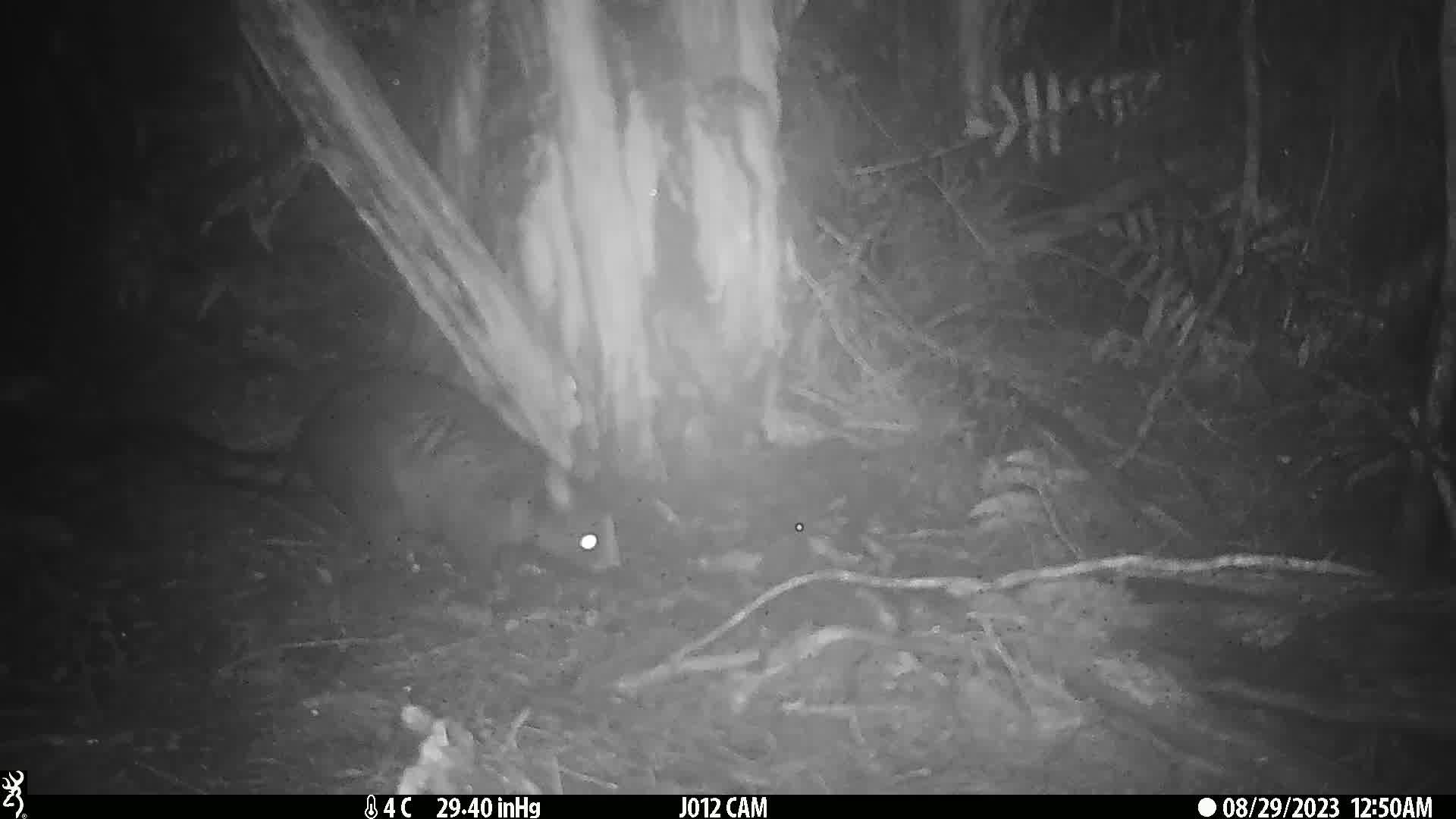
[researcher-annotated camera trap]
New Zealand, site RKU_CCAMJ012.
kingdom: Animalia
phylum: Chordata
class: Mammalia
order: Diprotodontia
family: Phalangeridae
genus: Trichosurus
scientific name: Trichosurus vulpecula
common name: common brushtail possum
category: possum